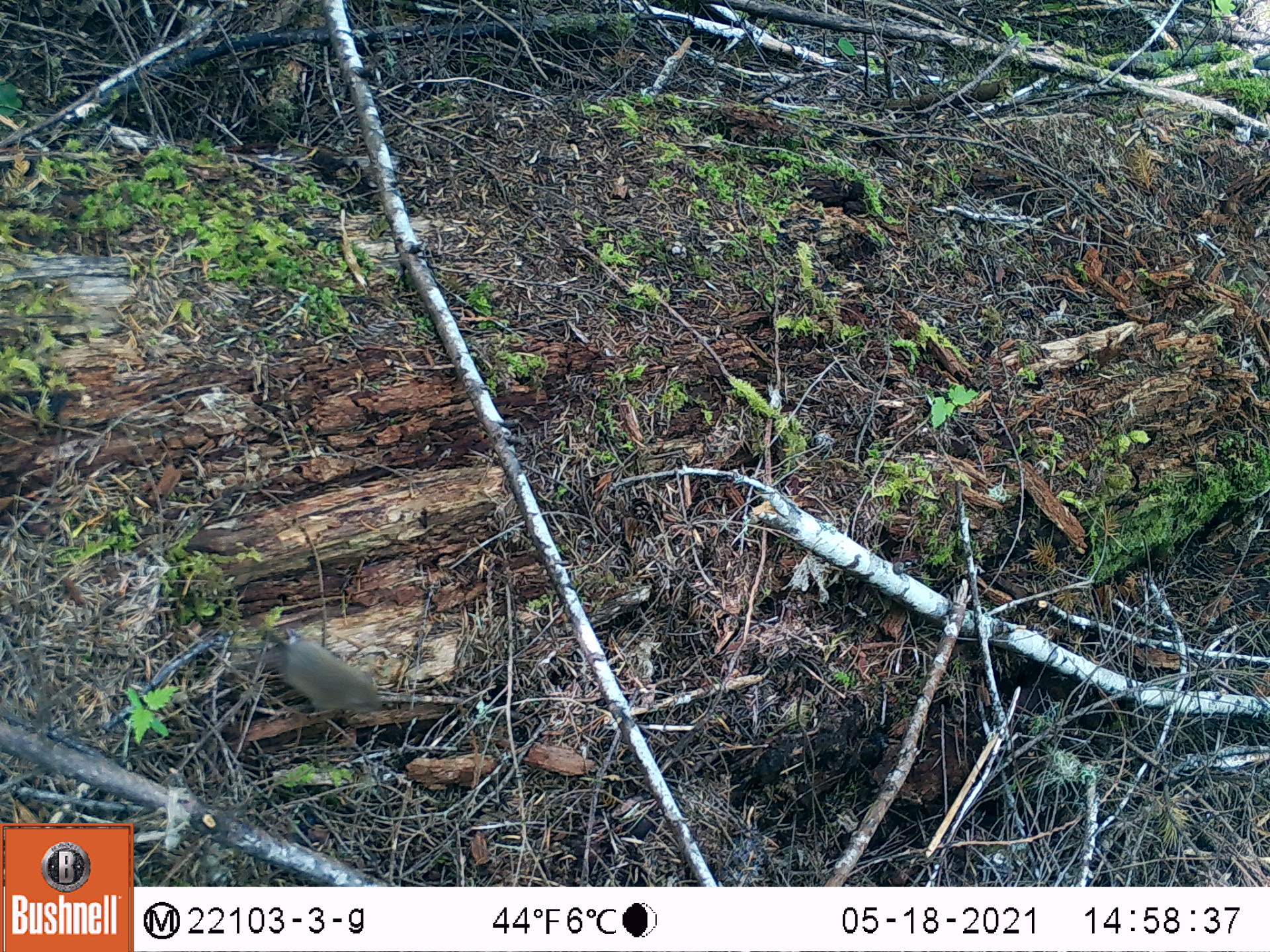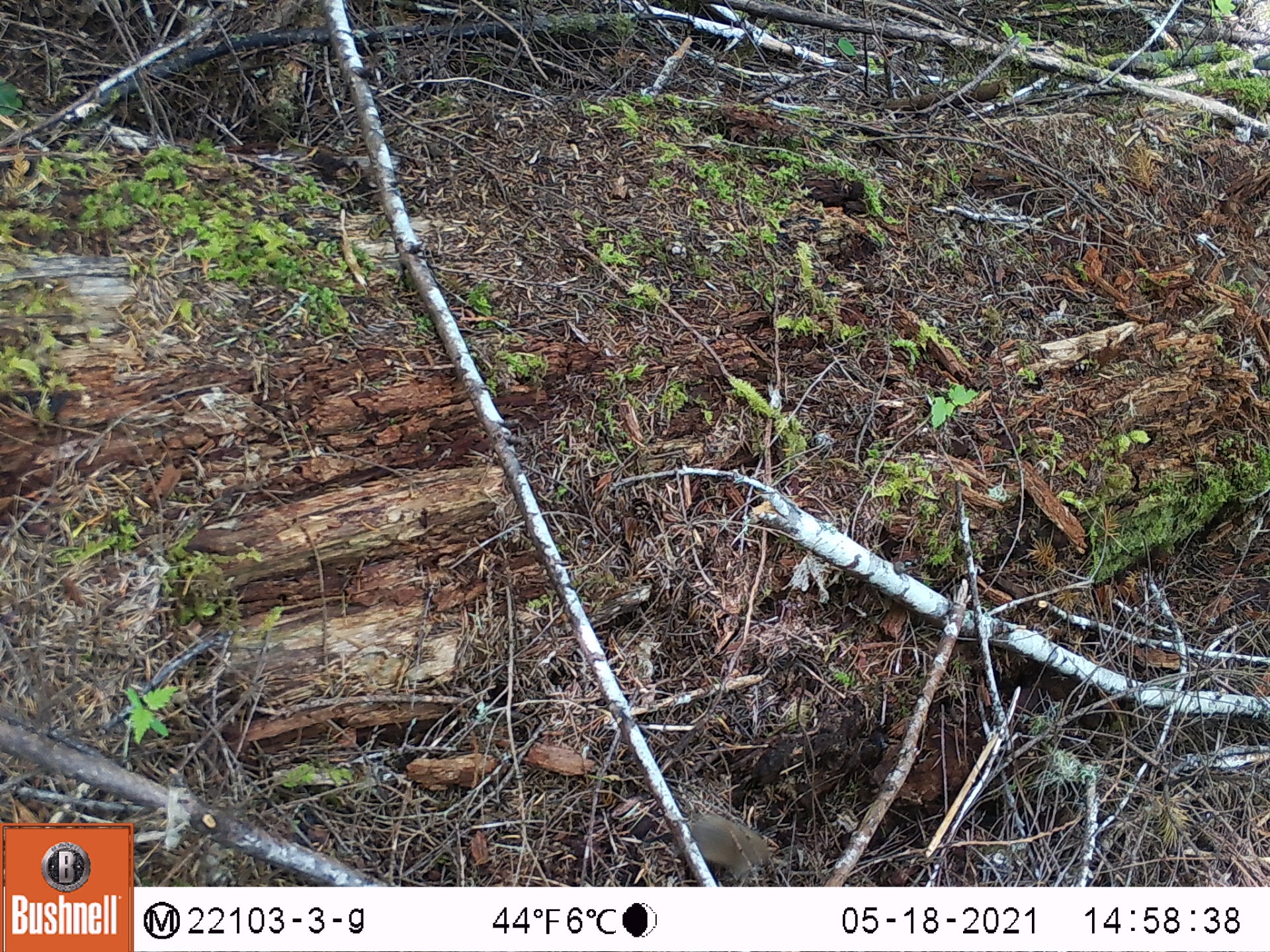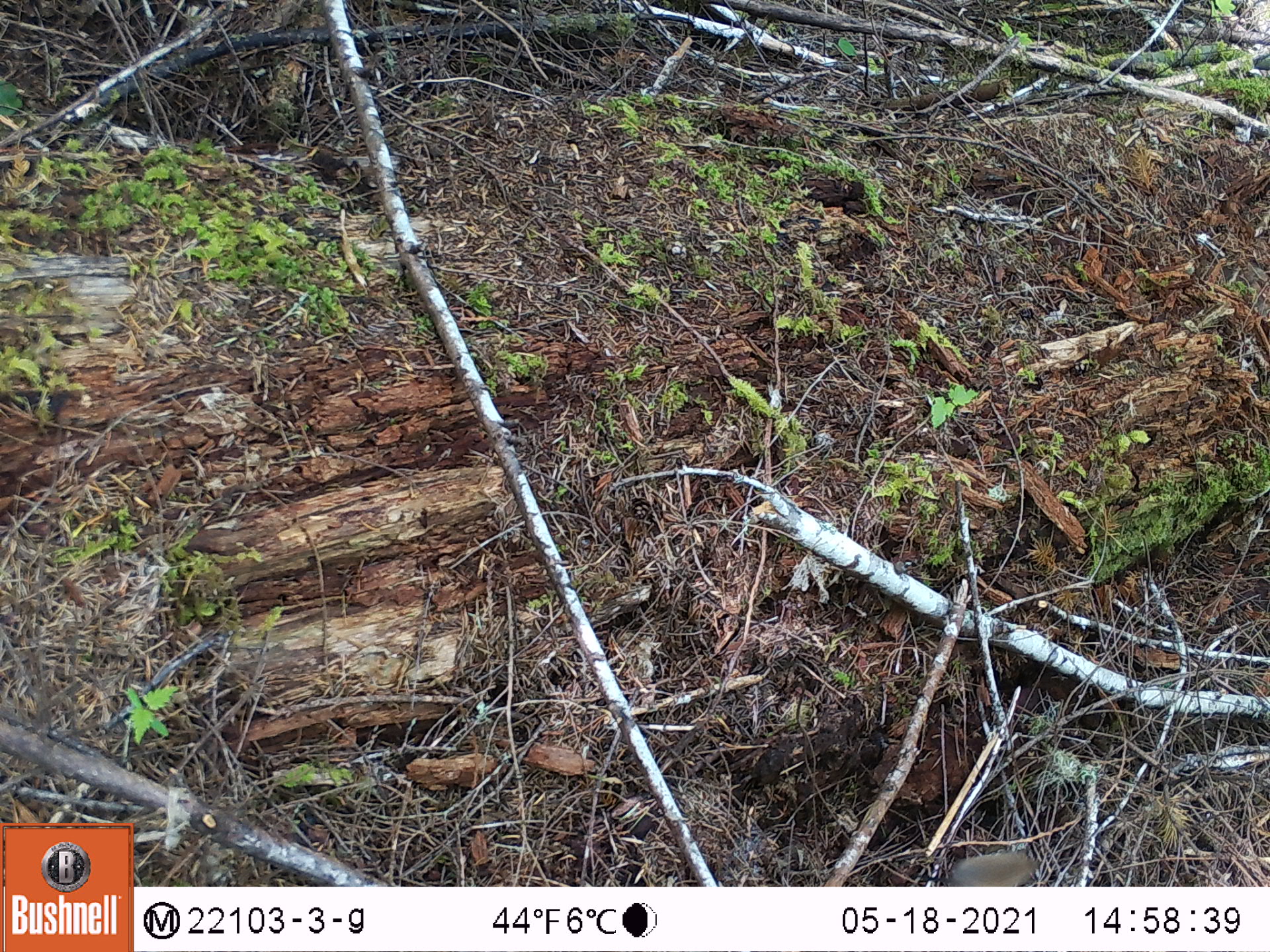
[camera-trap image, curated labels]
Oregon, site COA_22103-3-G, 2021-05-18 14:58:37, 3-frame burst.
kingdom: Animalia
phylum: Chordata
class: Mammalia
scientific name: Mammalia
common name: small mammal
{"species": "small mammal (Mammalia)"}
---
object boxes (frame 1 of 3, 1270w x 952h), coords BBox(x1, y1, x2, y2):
small mammal: BBox(195, 581, 425, 756)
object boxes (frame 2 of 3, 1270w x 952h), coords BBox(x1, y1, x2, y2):
small mammal: BBox(598, 772, 788, 882)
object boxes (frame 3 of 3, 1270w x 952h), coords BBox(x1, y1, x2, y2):
small mammal: BBox(891, 808, 1071, 885)